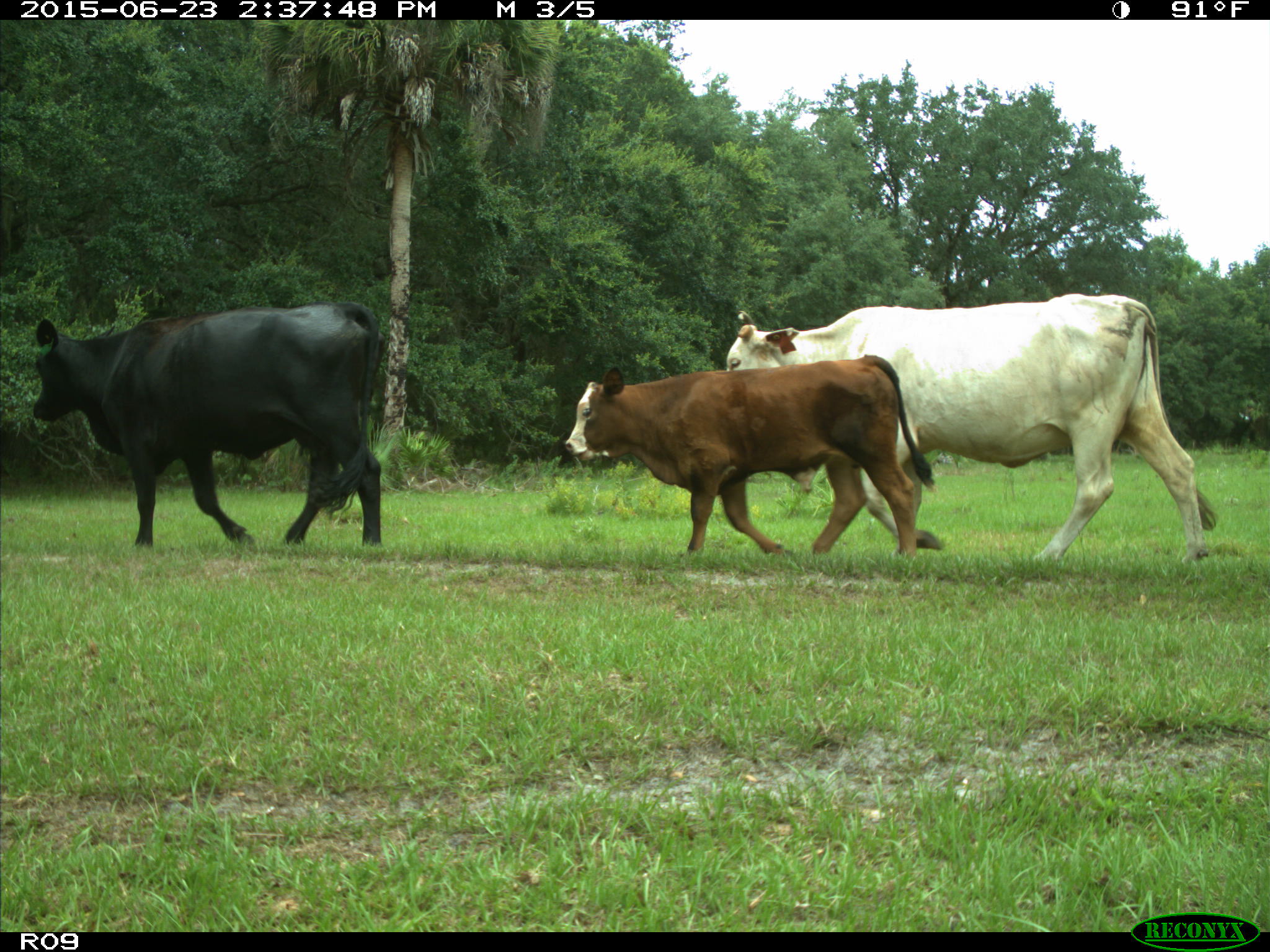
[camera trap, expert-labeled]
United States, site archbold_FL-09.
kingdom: Animalia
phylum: Chordata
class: Mammalia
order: Artiodactyla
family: Bovidae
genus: Bos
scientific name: Bos taurus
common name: domestic cow